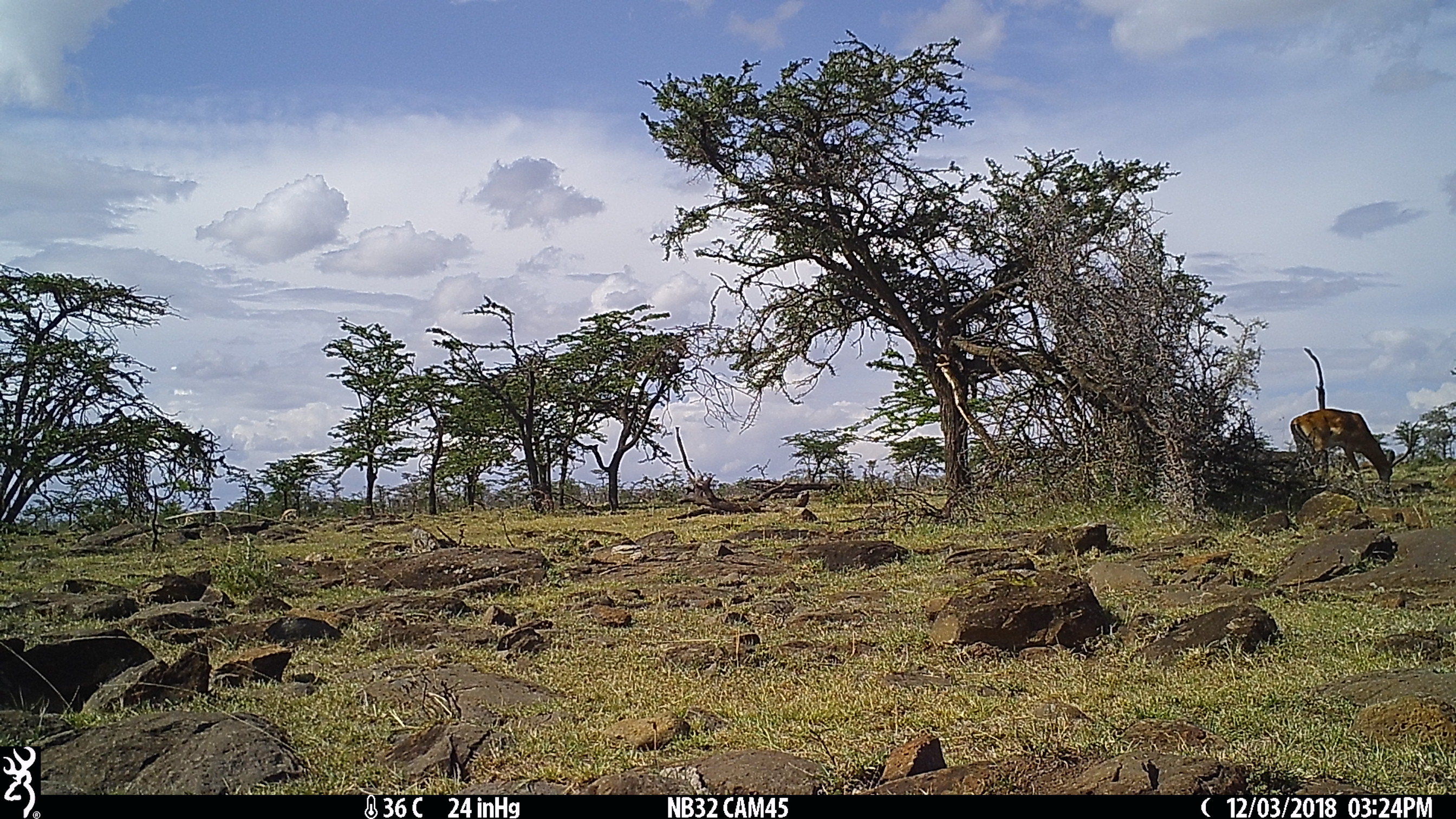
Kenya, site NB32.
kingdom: Animalia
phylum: Chordata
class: Mammalia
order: Artiodactyla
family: Bovidae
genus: Aepyceros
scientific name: Aepyceros melampus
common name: impala